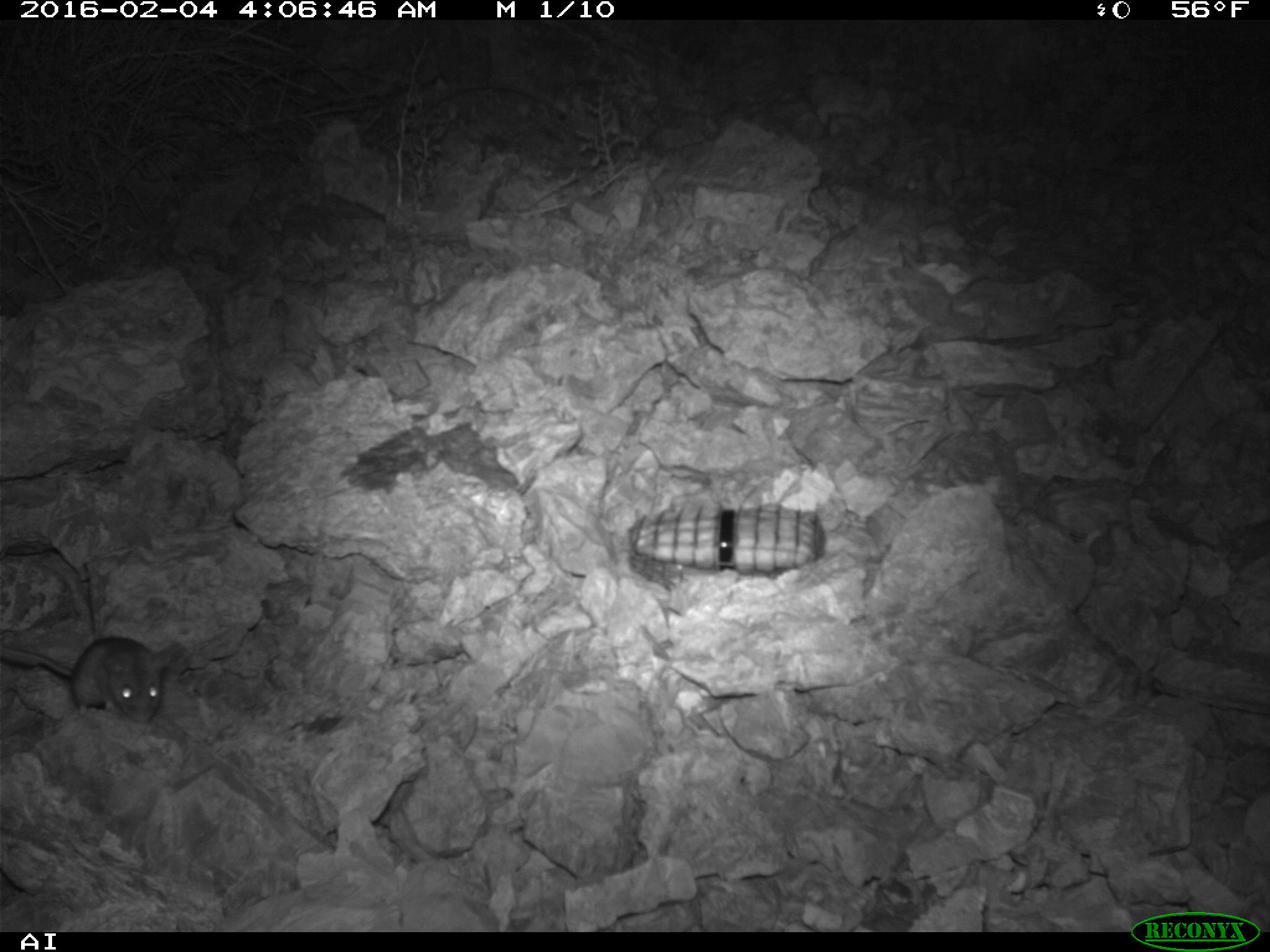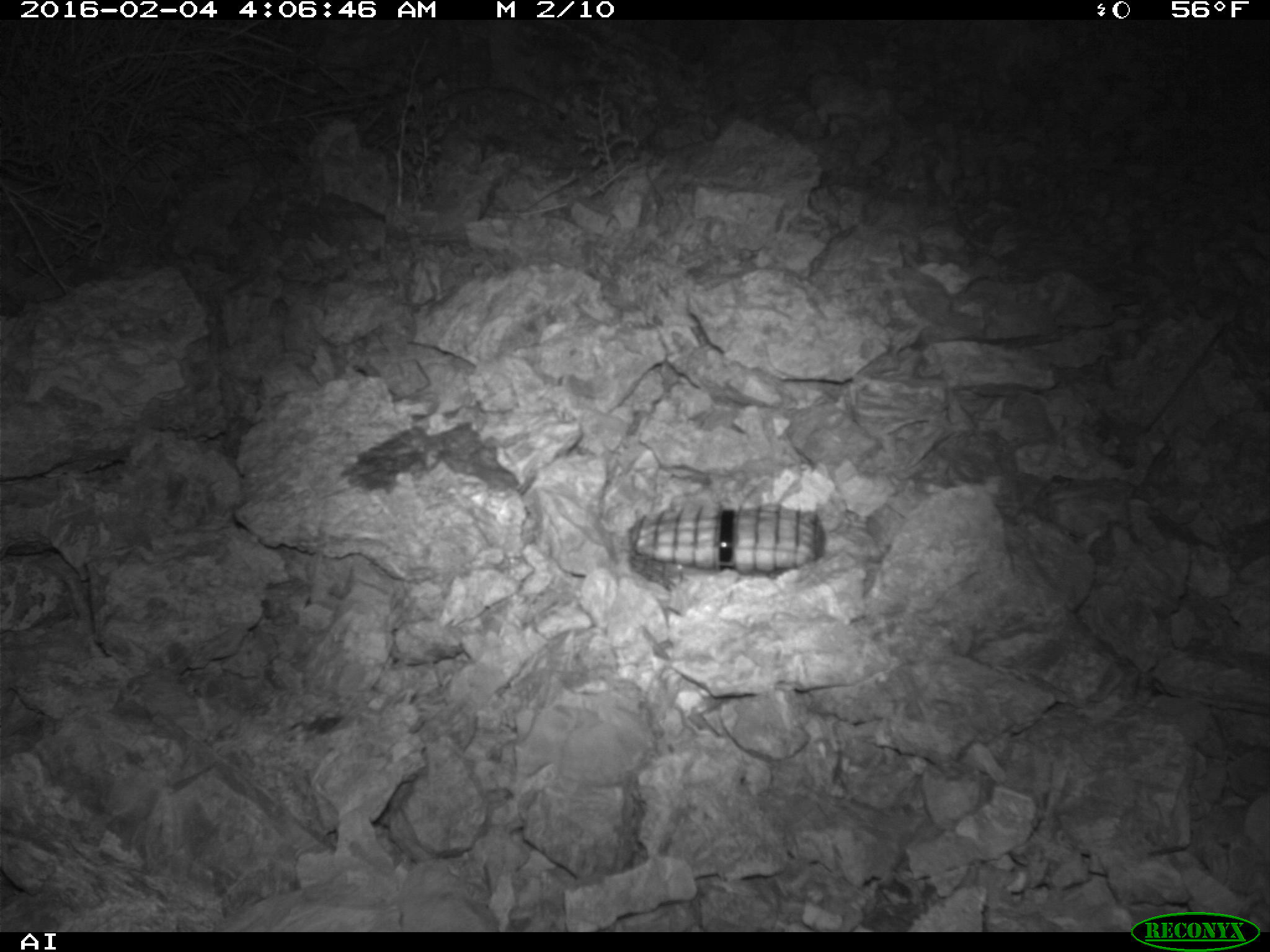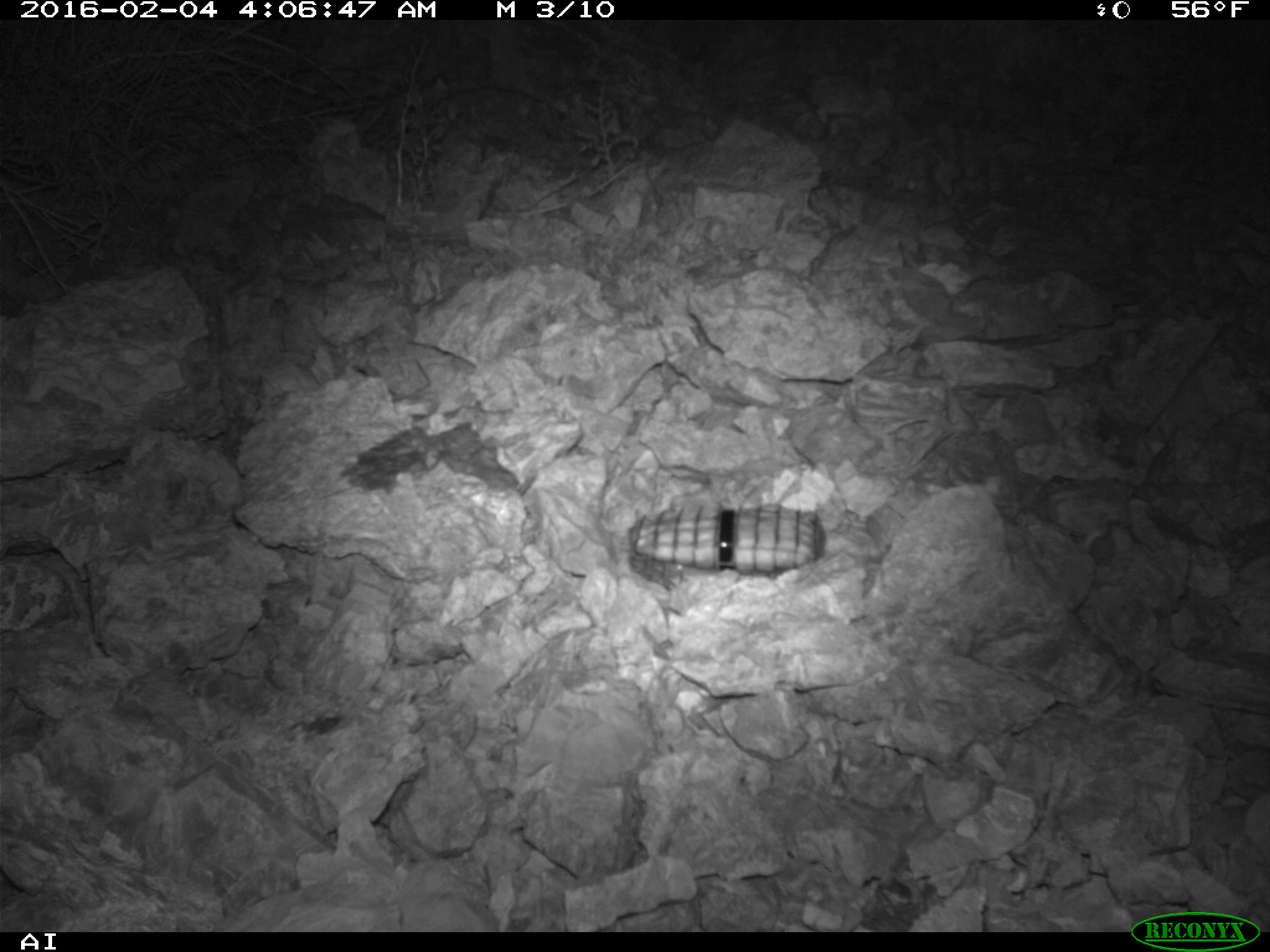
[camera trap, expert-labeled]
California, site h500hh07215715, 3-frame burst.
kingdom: Animalia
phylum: Chordata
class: Mammalia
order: Rodentia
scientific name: Rodentia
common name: rodent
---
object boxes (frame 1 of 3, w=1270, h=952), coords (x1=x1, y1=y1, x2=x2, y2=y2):
rodent: (x1=0, y1=637, x2=172, y2=722)